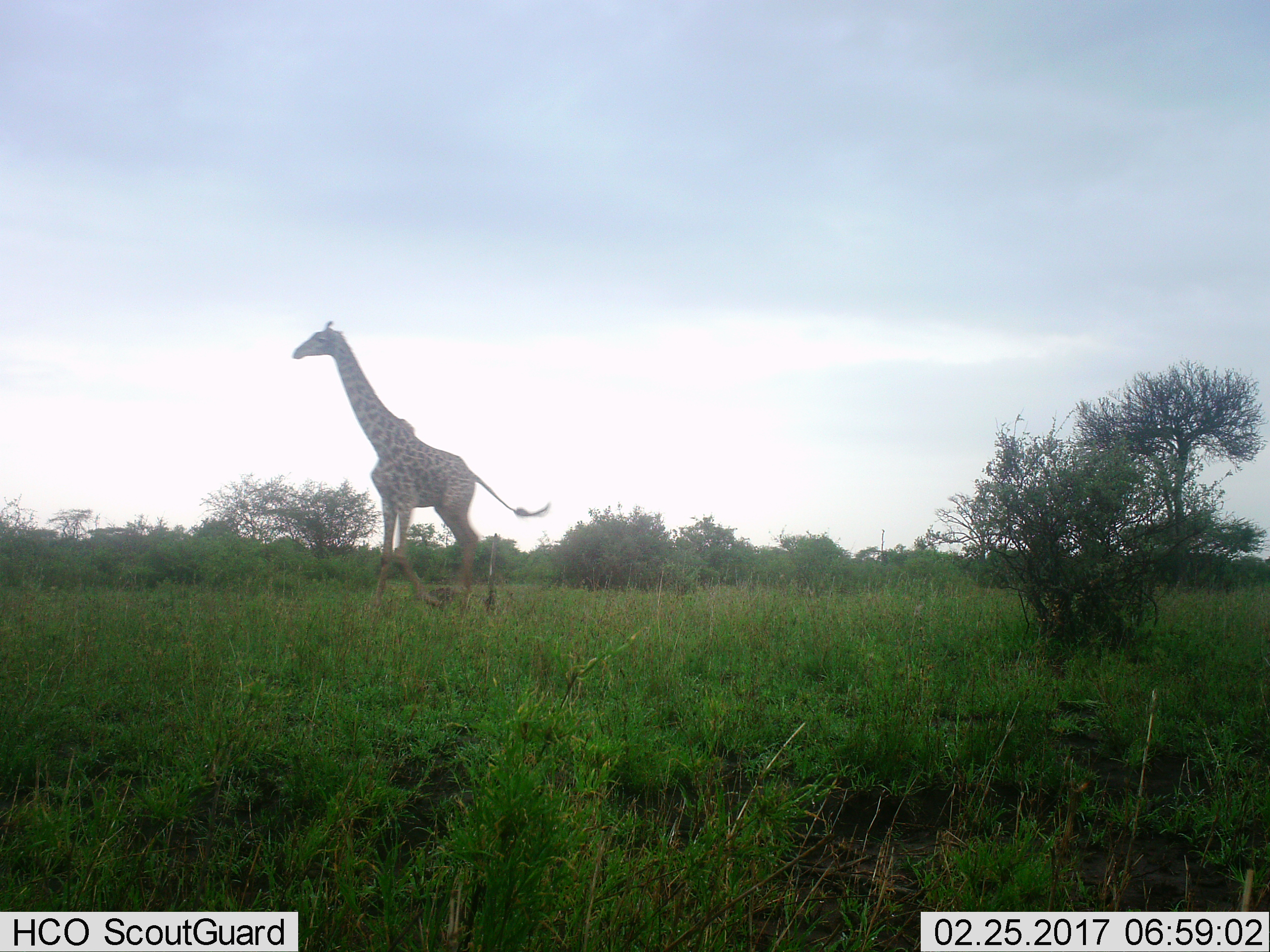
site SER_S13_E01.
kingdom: Animalia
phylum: Chordata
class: Mammalia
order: Artiodactyla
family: Giraffidae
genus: Giraffa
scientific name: Giraffa camelopardalis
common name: giraffe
Giraffe (Giraffa camelopardalis), count 1. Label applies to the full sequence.